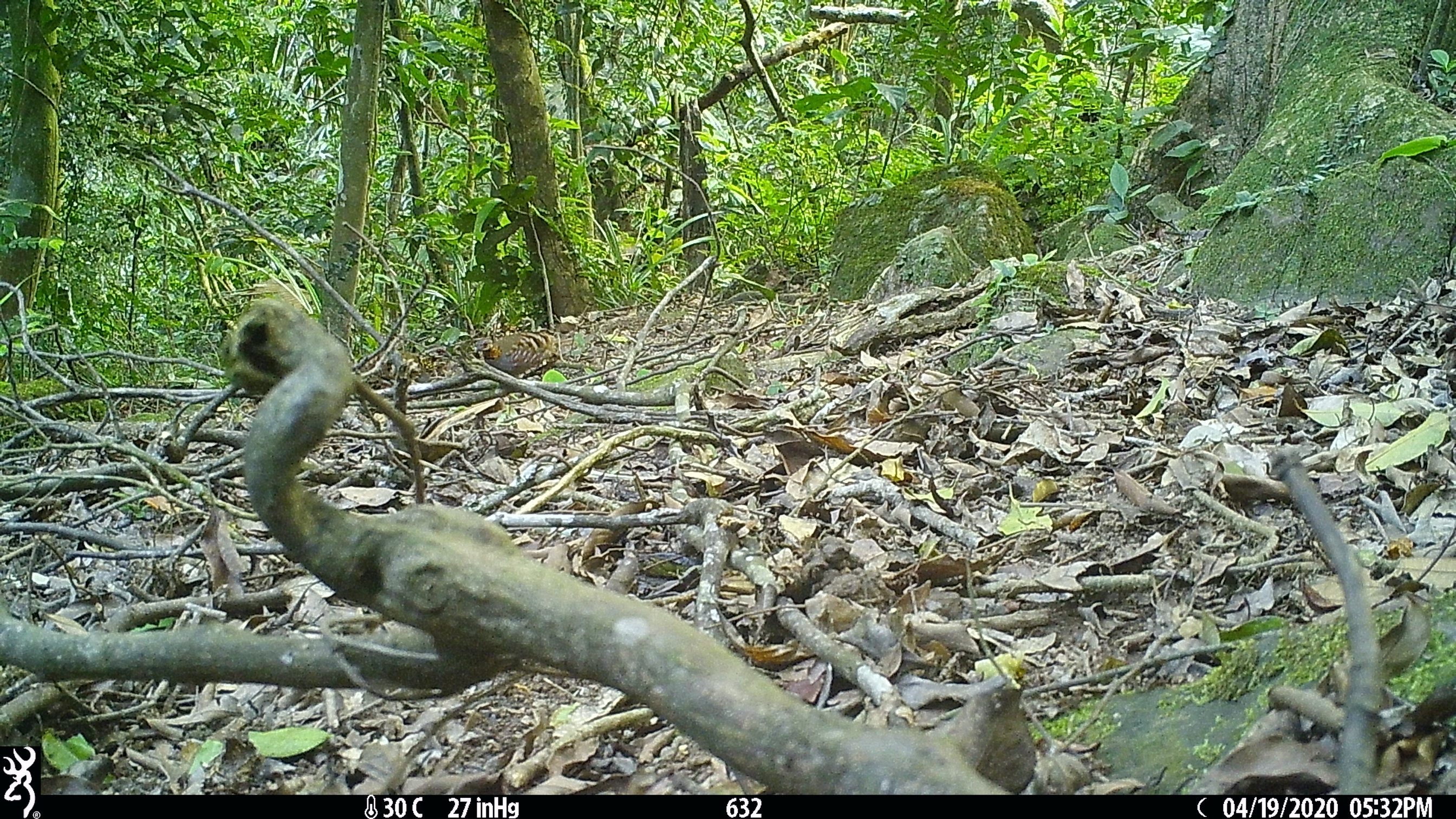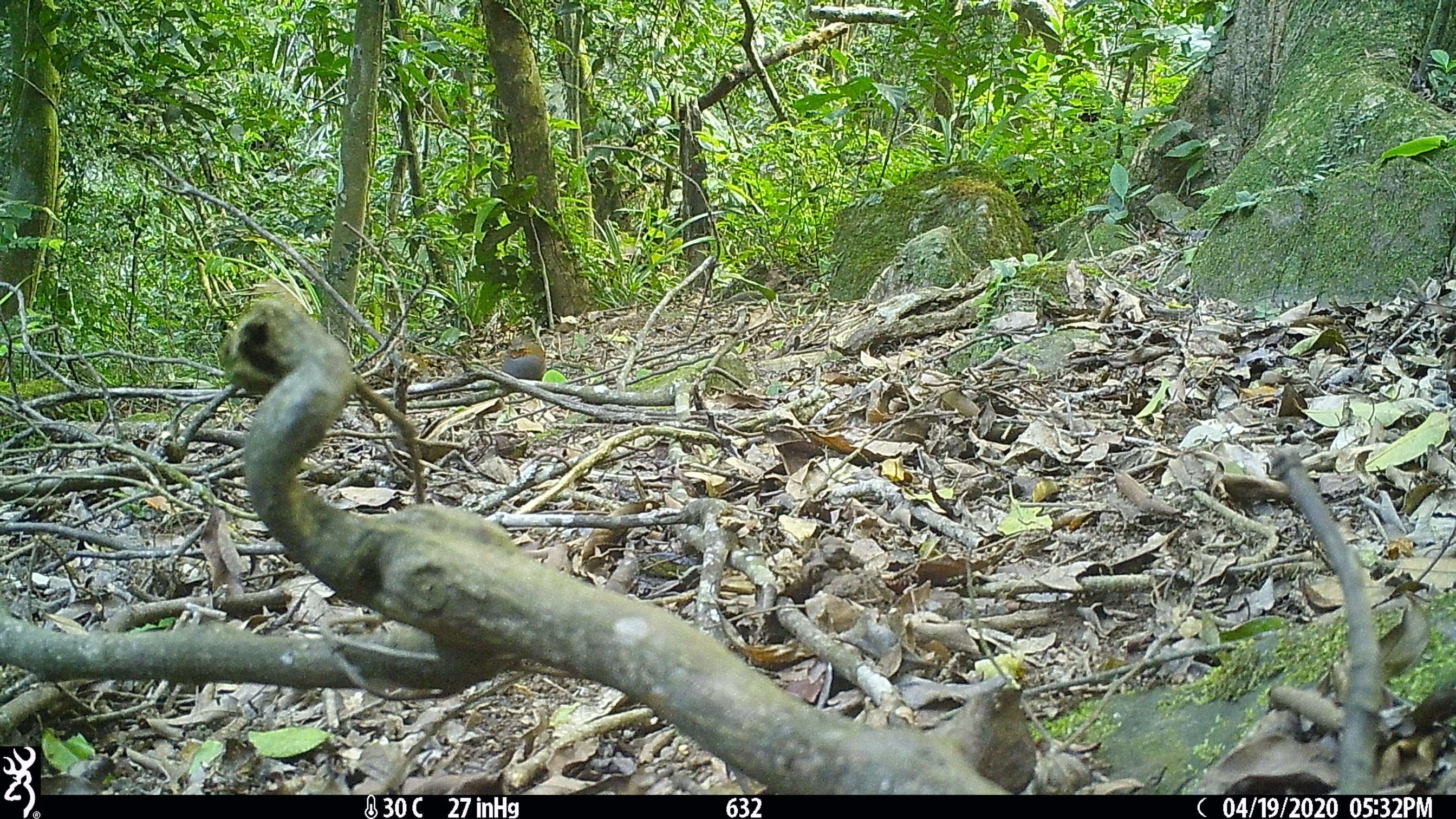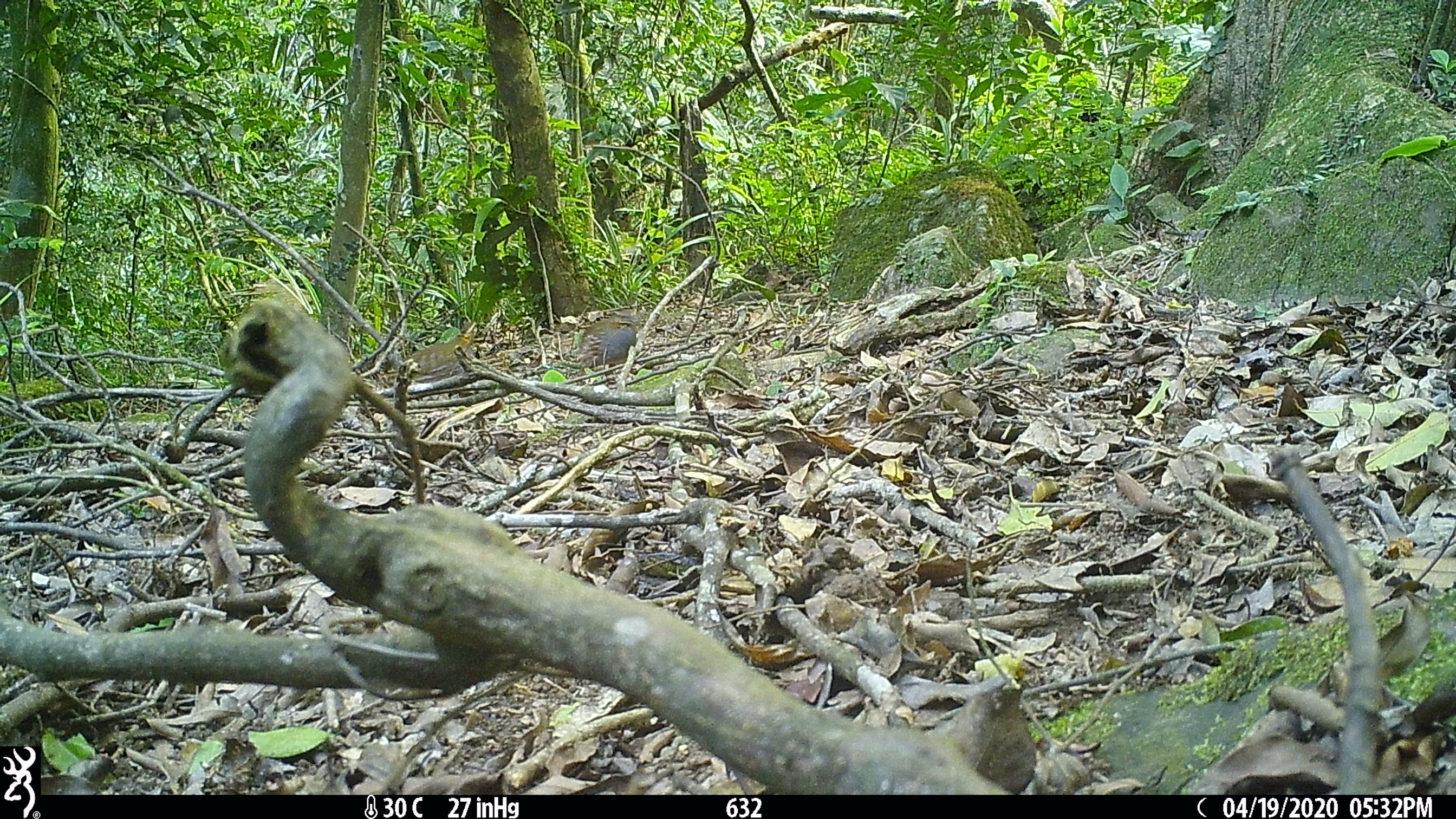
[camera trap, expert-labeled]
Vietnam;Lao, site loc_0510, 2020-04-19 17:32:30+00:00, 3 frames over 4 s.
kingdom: Animalia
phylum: Chordata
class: Aves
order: Galliformes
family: Phasianidae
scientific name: Phasianidae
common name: partridge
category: unidentified partridge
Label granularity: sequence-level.